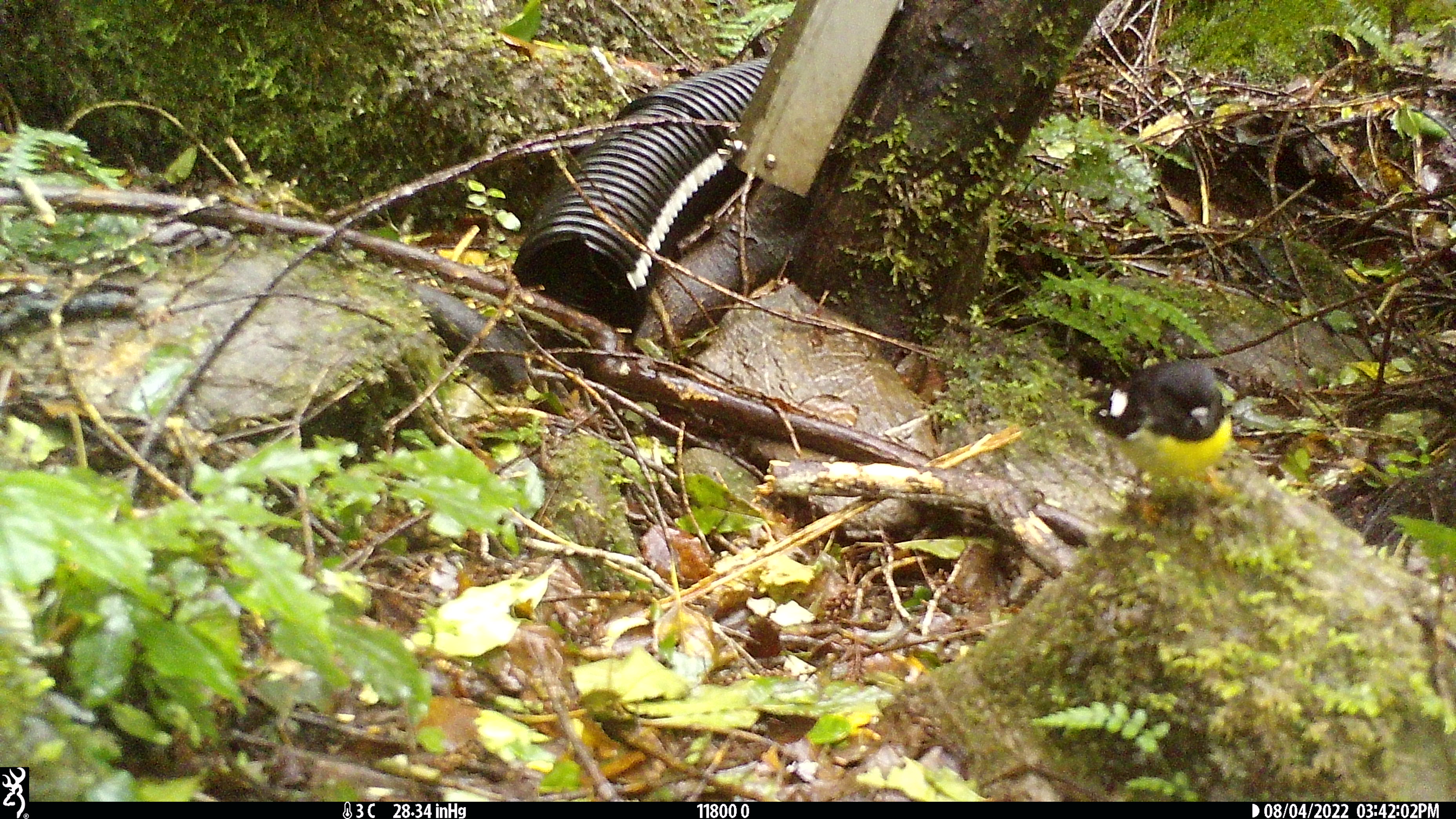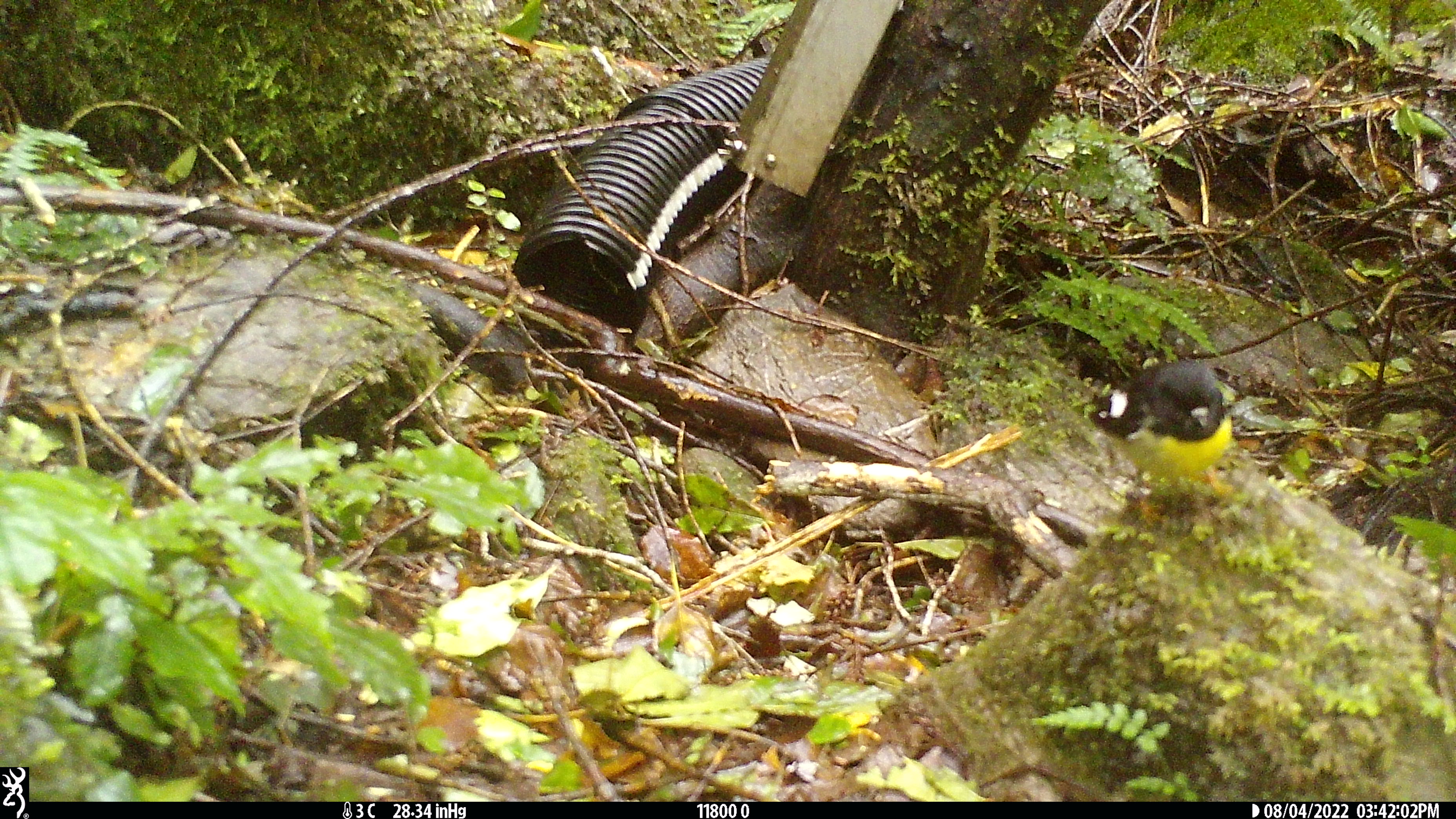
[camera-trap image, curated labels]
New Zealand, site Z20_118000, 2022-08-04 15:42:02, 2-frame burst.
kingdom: Animalia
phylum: Chordata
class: Aves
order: Passeriformes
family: Petroicidae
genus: Petroica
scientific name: Petroica macrocephala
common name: tomtit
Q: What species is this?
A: Tomtit (Petroica macrocephala).